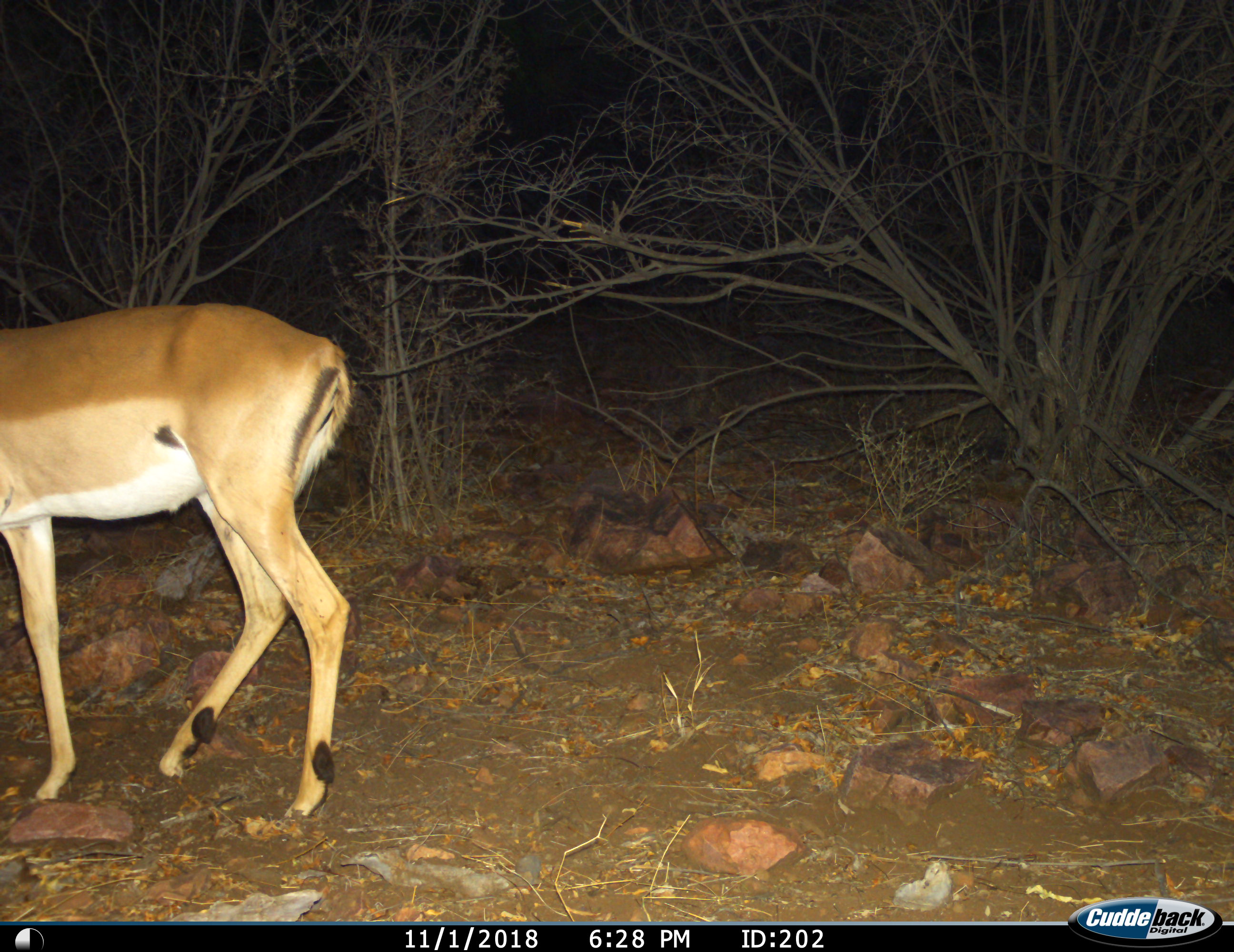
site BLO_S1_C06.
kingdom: Animalia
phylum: Chordata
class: Mammalia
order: Artiodactyla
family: Bovidae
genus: Aepyceros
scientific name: Aepyceros melampus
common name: impala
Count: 1.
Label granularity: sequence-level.